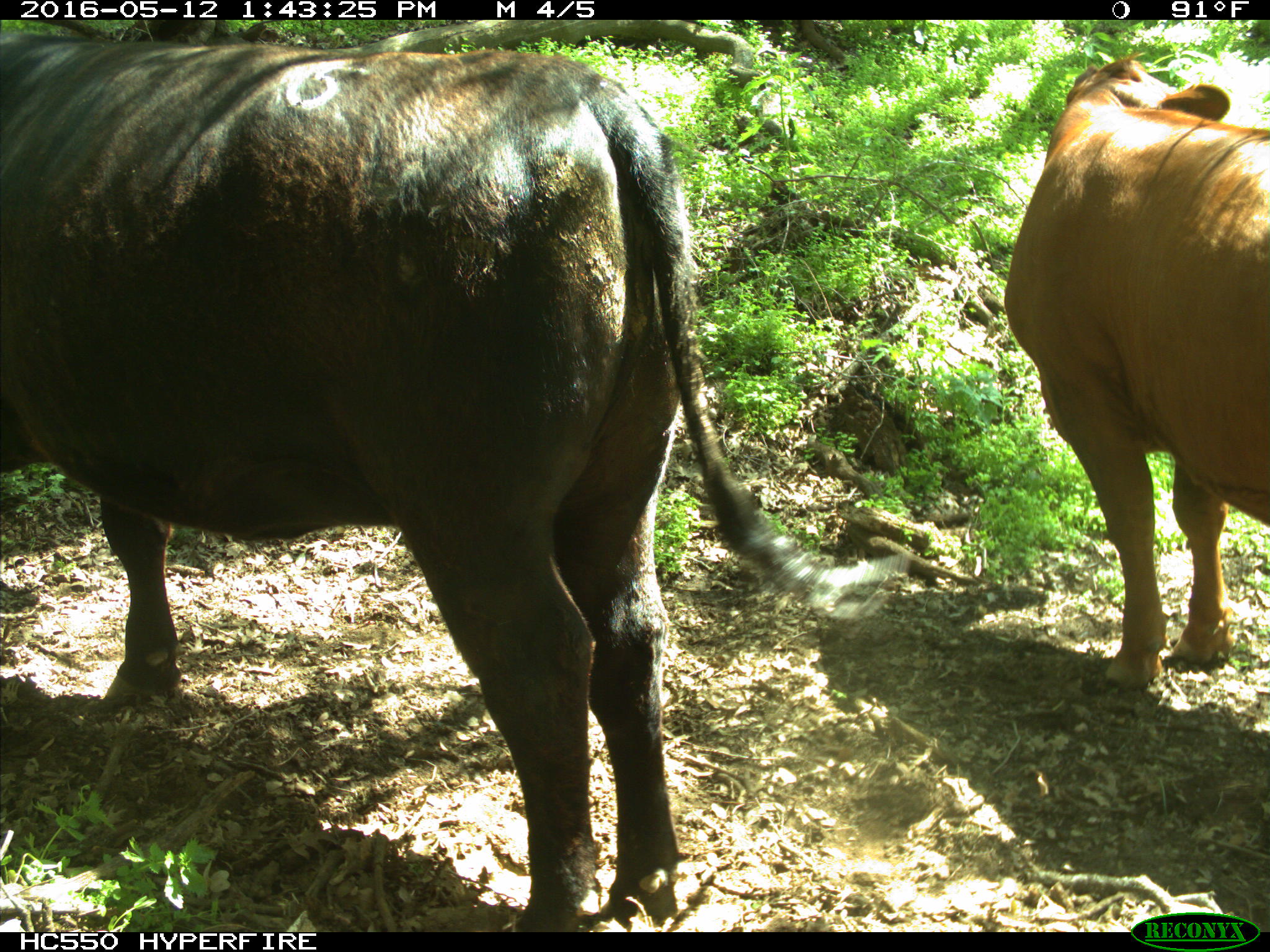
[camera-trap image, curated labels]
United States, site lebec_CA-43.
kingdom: Animalia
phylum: Chordata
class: Mammalia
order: Artiodactyla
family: Bovidae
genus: Bos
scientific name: Bos taurus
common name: domestic cow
Bos taurus (domestic cow).